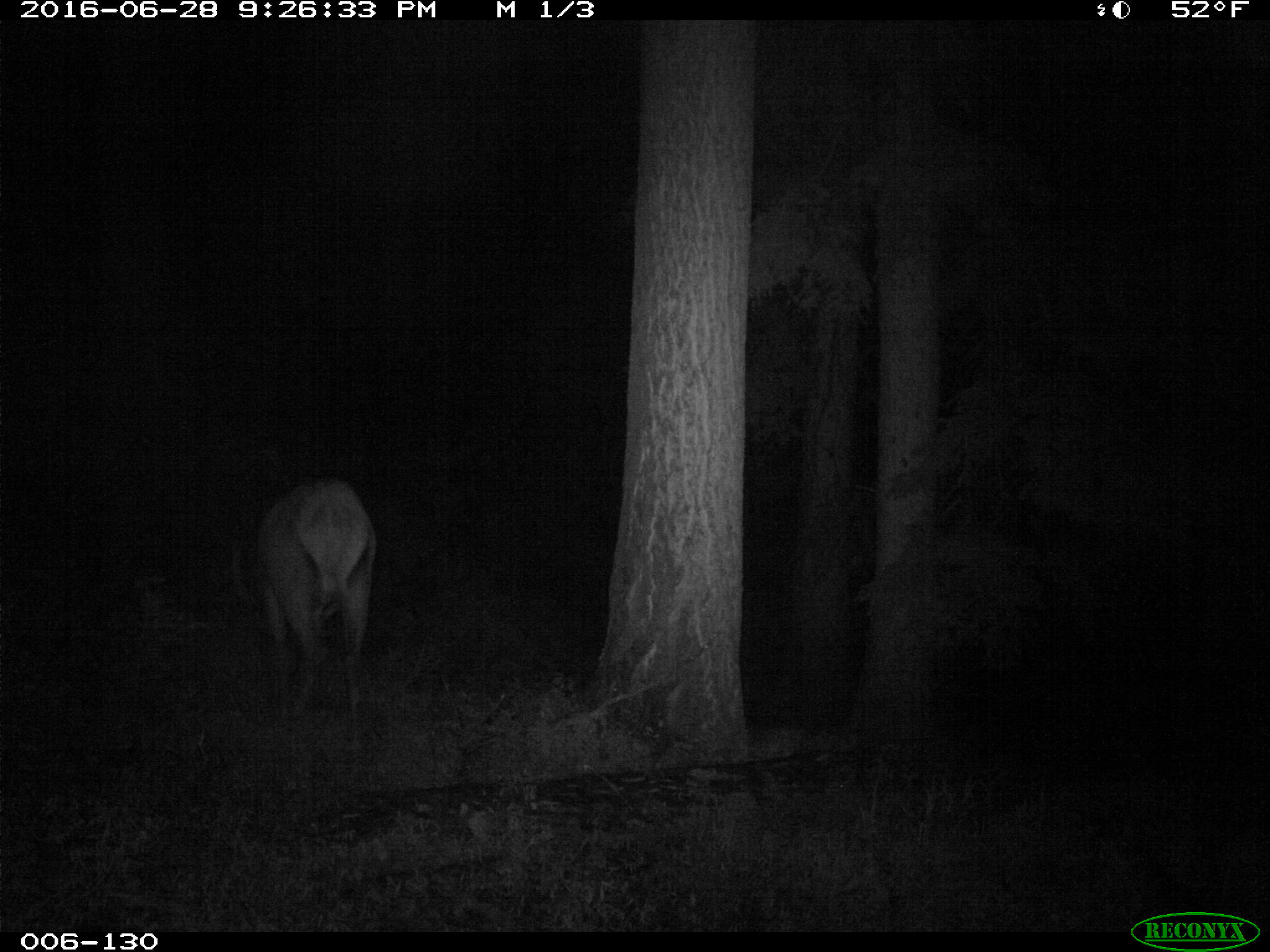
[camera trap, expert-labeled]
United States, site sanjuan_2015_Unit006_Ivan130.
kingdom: Animalia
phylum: Chordata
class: Mammalia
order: Artiodactyla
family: Cervidae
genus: Cervus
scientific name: Cervus elaphus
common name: red deer